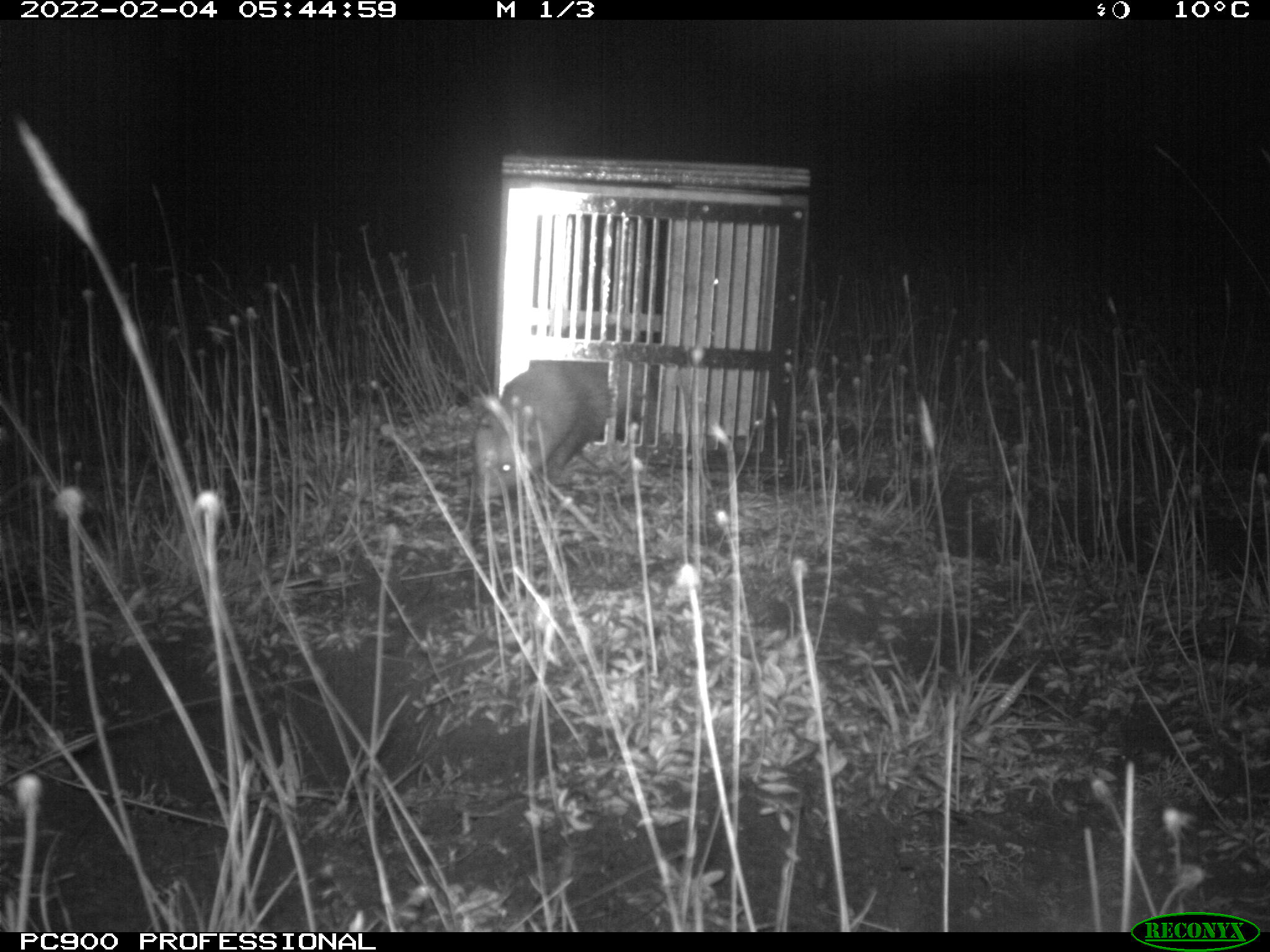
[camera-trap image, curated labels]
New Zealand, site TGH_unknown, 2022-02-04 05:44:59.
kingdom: Animalia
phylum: Chordata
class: Mammalia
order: Carnivora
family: Mustelidae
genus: Mustela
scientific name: Mustela furo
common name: ferret